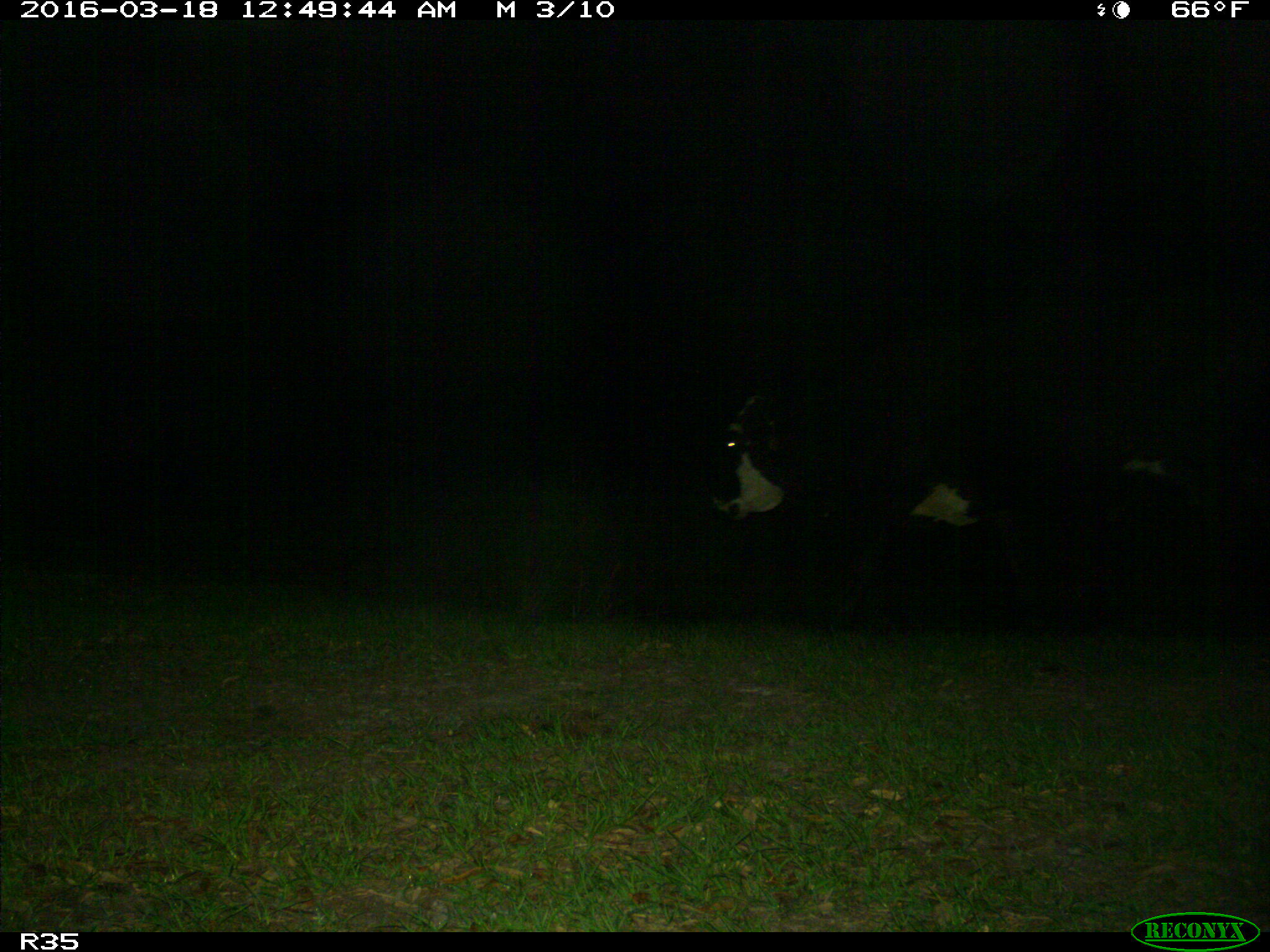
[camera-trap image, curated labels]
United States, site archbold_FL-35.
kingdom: Animalia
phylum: Chordata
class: Mammalia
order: Artiodactyla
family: Bovidae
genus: Bos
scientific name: Bos taurus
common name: domestic cow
Bos taurus (domestic cow).